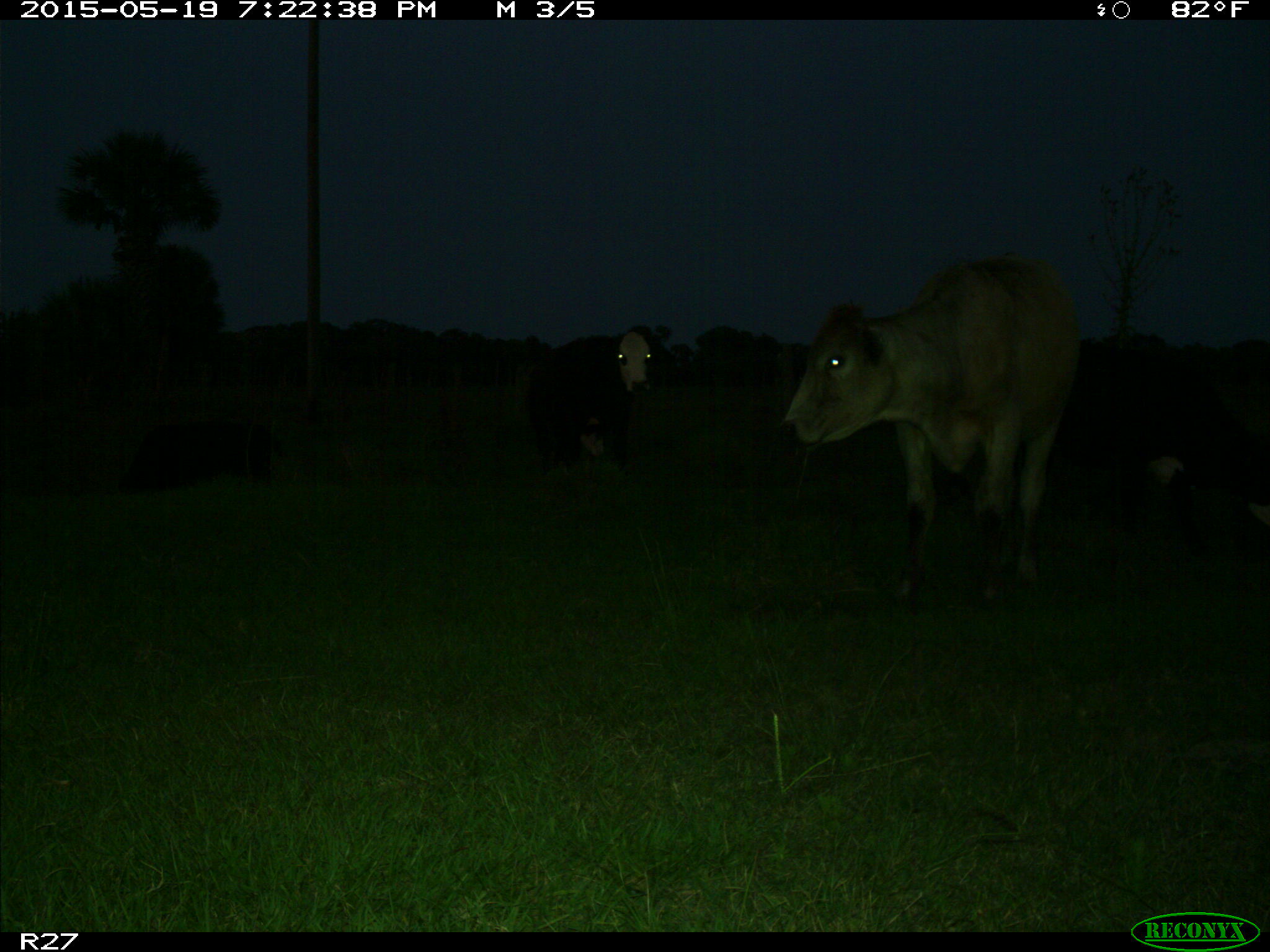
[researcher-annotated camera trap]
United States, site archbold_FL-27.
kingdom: Animalia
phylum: Chordata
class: Mammalia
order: Artiodactyla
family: Bovidae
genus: Bos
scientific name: Bos taurus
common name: domestic cow